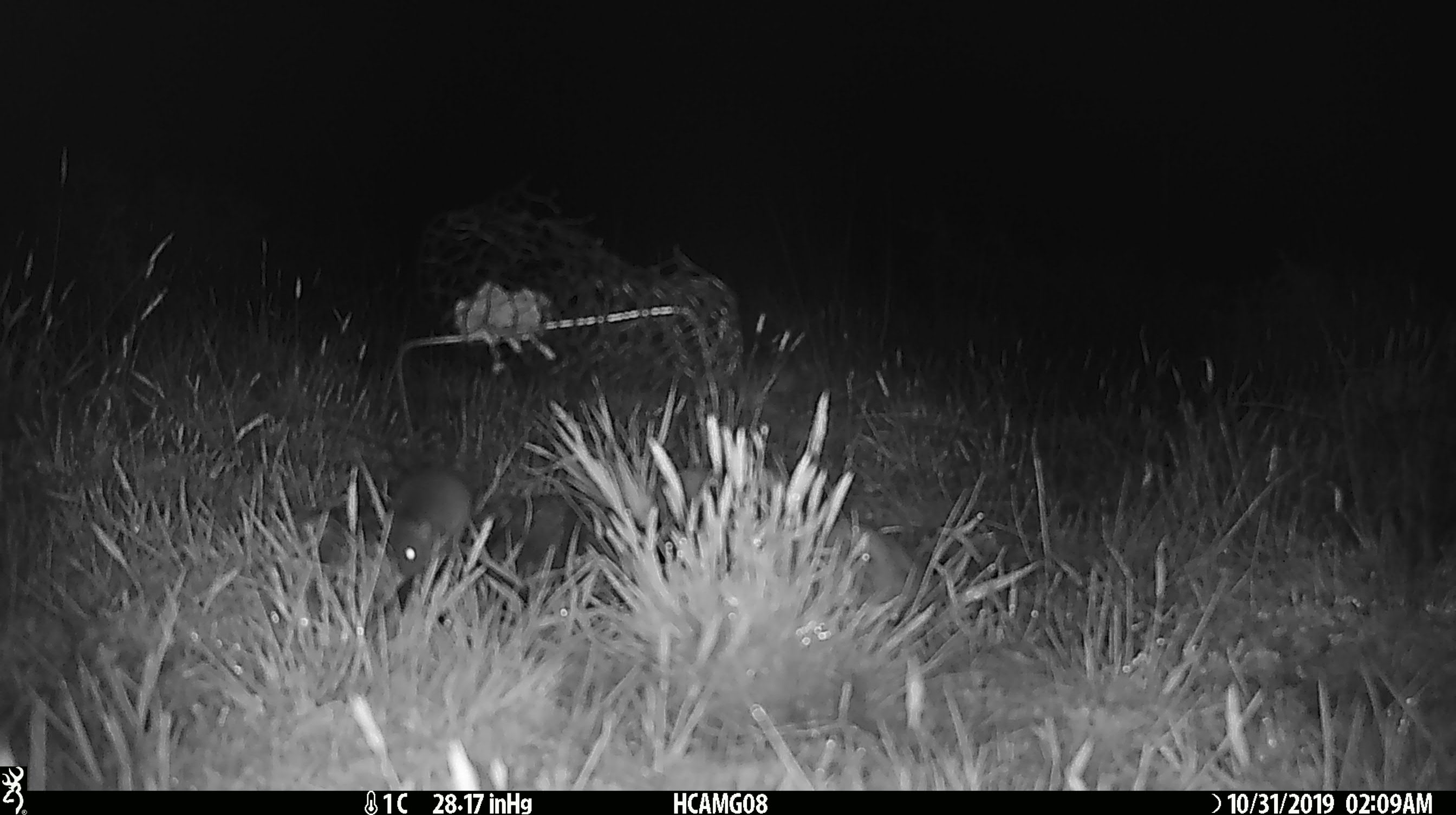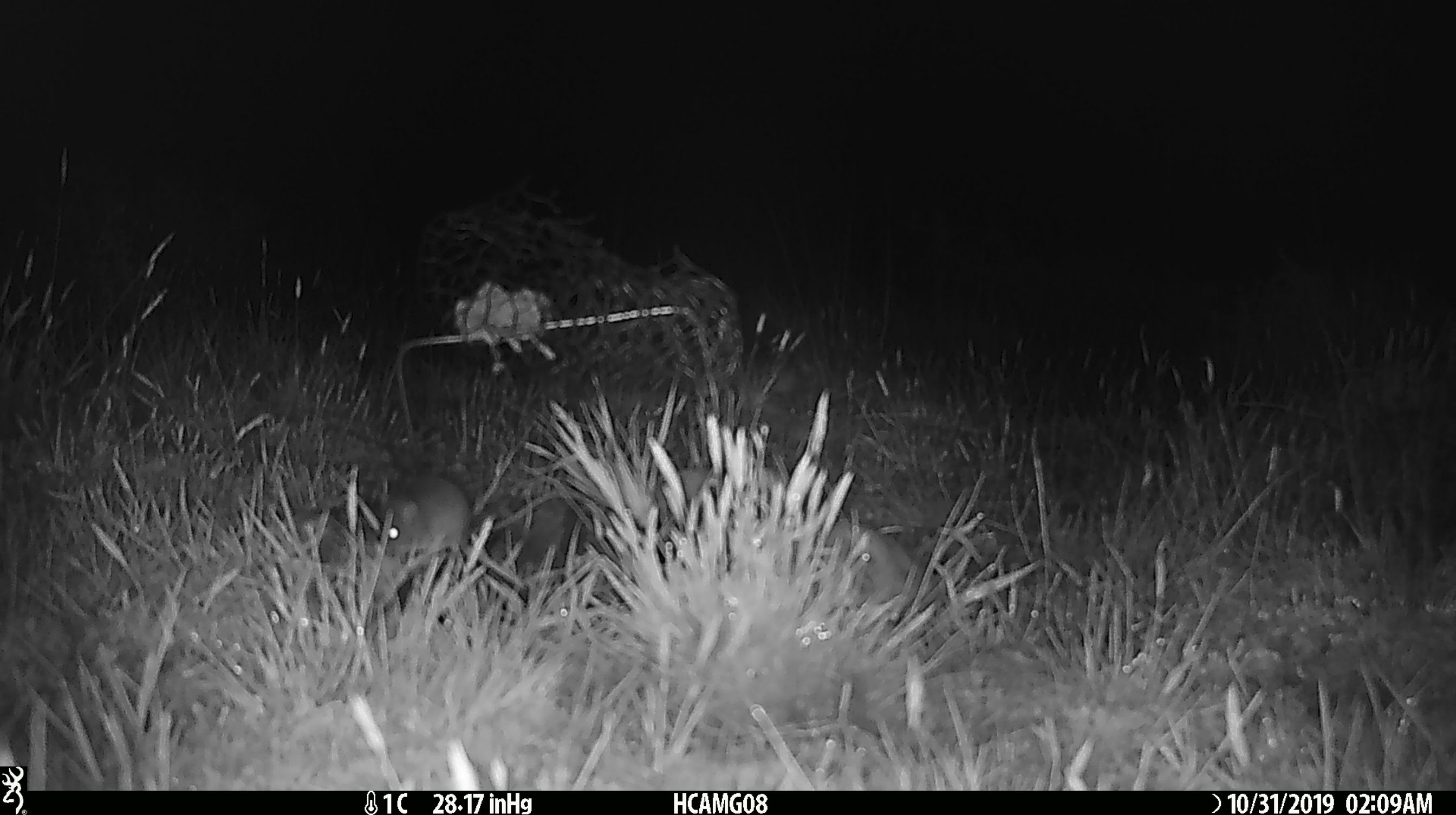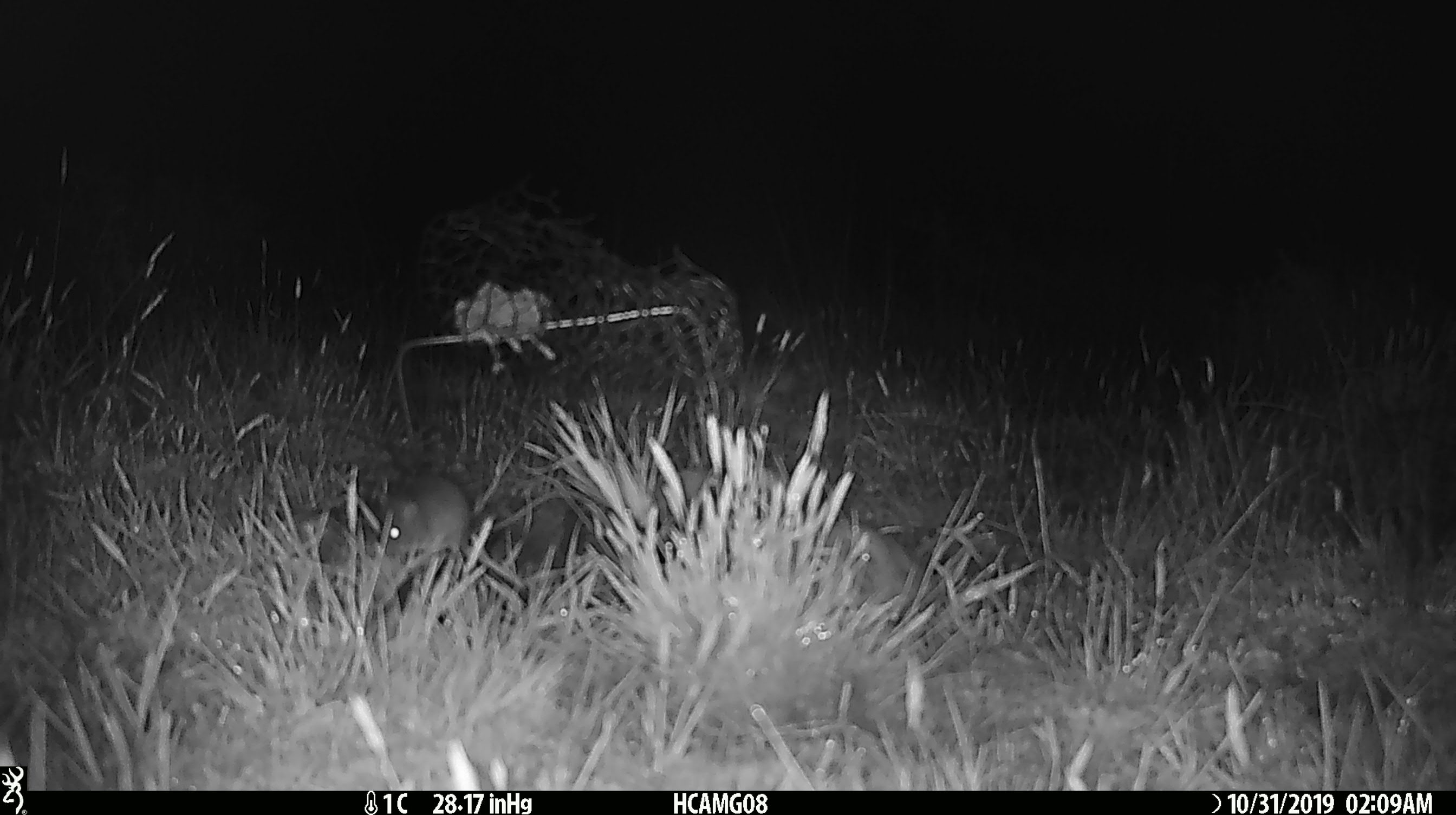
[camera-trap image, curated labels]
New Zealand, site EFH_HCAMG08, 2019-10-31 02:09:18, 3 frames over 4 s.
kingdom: Animalia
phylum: Chordata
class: Mammalia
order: Rodentia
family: Muridae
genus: Mus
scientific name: Mus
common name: mouse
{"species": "mouse (Mus)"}